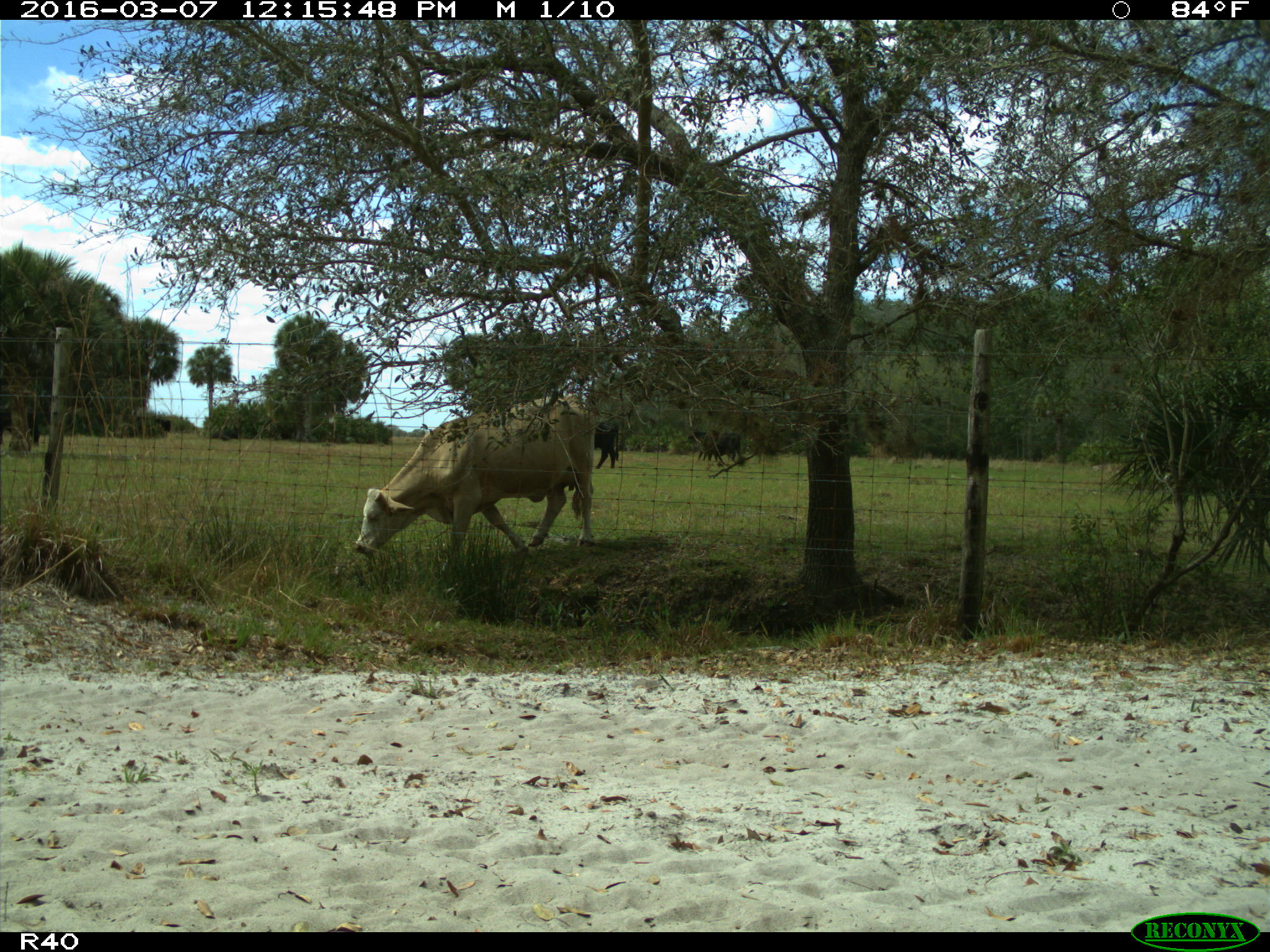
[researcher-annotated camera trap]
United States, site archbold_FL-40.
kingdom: Animalia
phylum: Chordata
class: Mammalia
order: Artiodactyla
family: Bovidae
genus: Bos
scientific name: Bos taurus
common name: domestic cow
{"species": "Bos taurus (domestic cow)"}